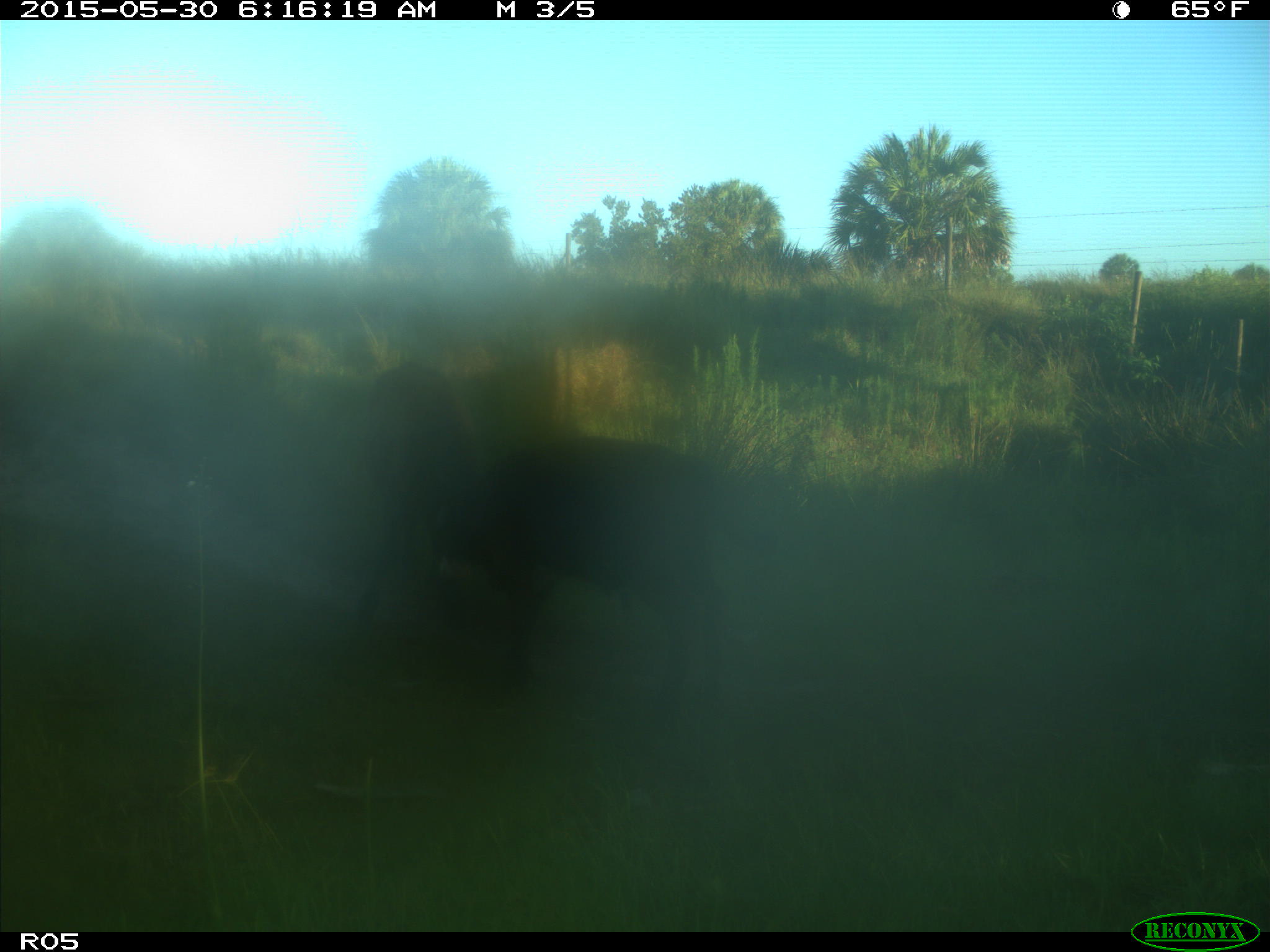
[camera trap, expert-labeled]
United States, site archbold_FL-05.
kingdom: Animalia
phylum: Chordata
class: Mammalia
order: Artiodactyla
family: Bovidae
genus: Bos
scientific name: Bos taurus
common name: domestic cow